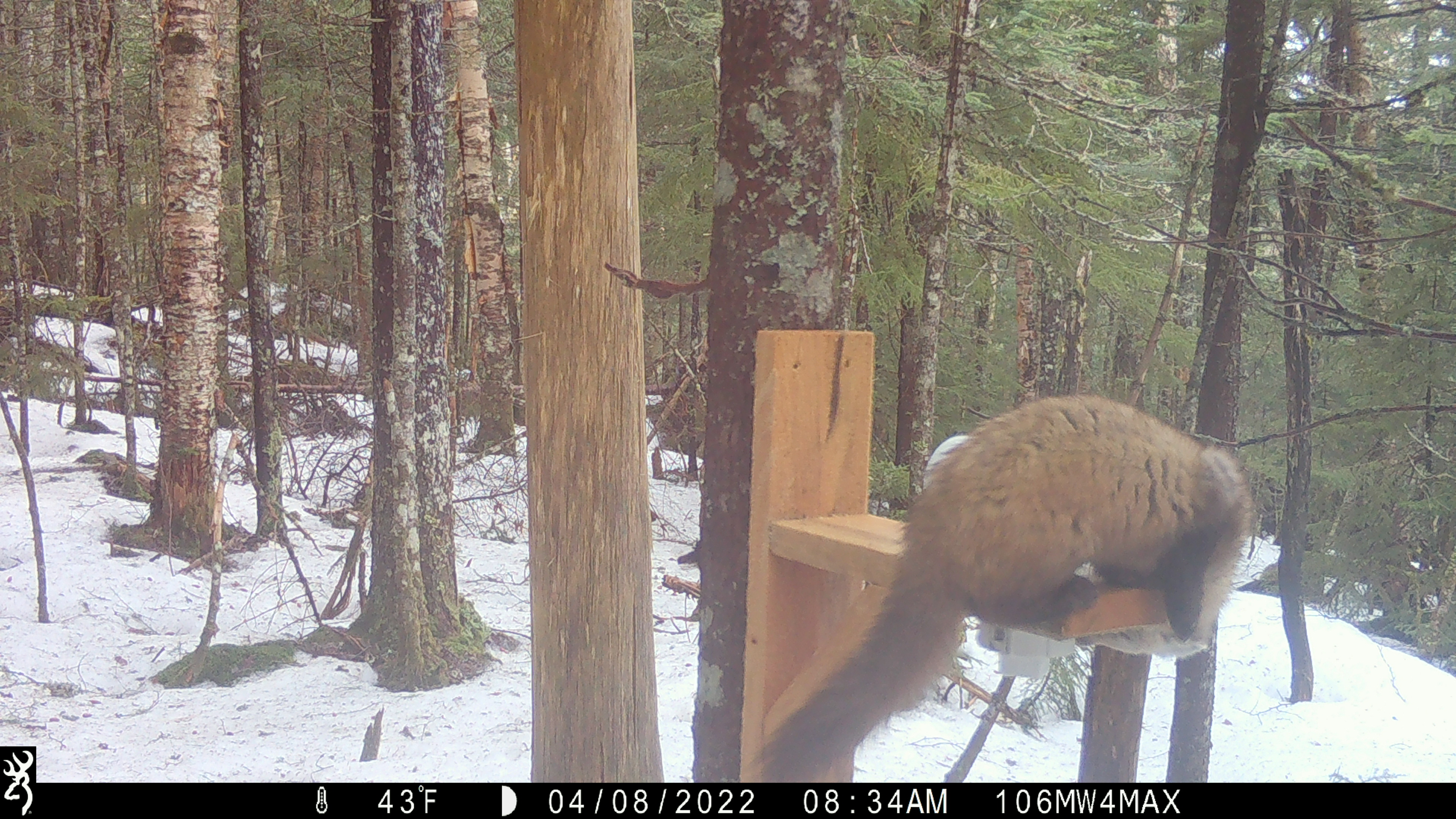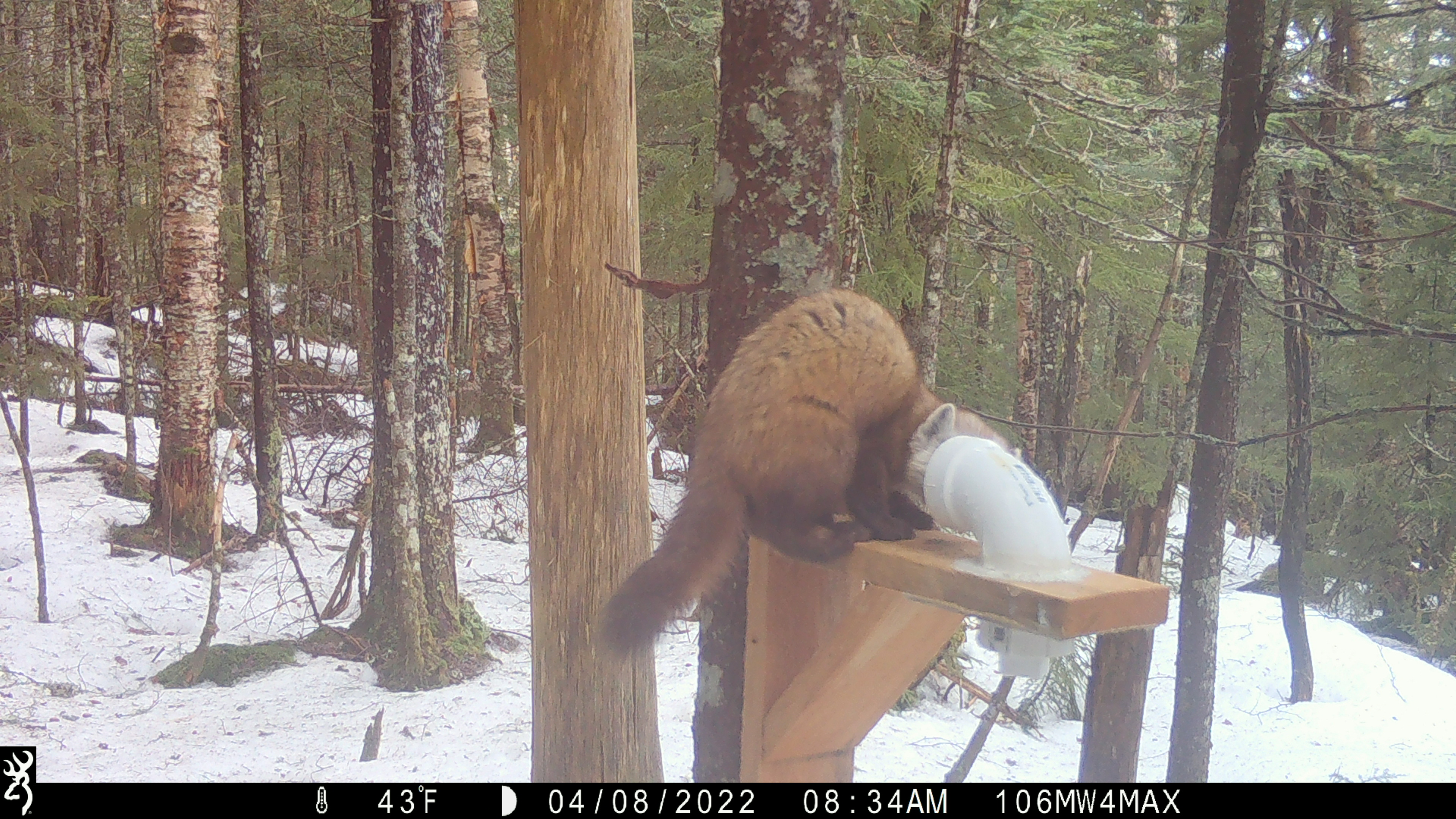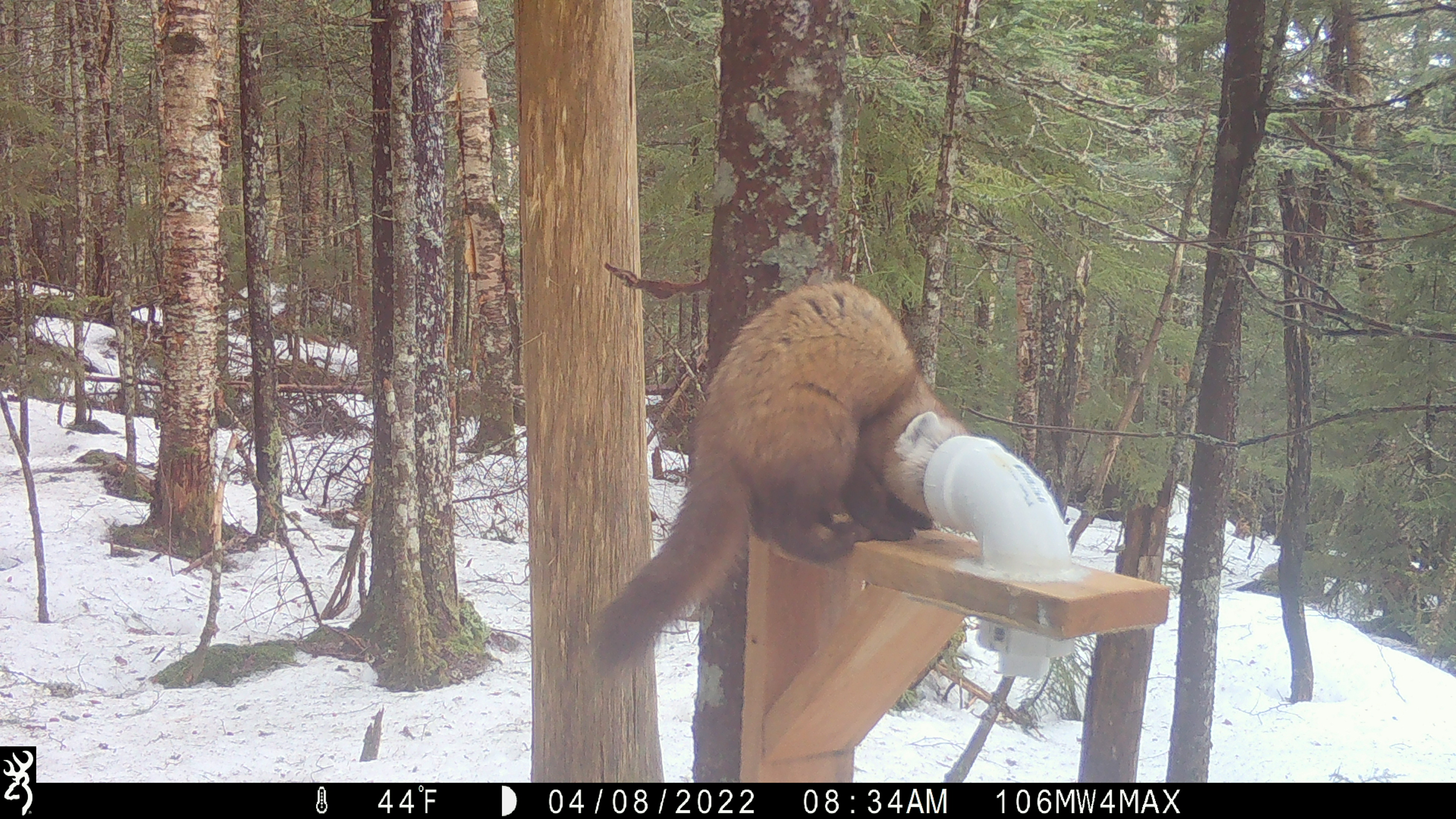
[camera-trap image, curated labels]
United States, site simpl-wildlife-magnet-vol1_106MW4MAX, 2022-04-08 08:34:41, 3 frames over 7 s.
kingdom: Animalia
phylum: Chordata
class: Mammalia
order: Carnivora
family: Mustelidae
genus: Martes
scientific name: Martes americana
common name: american marten